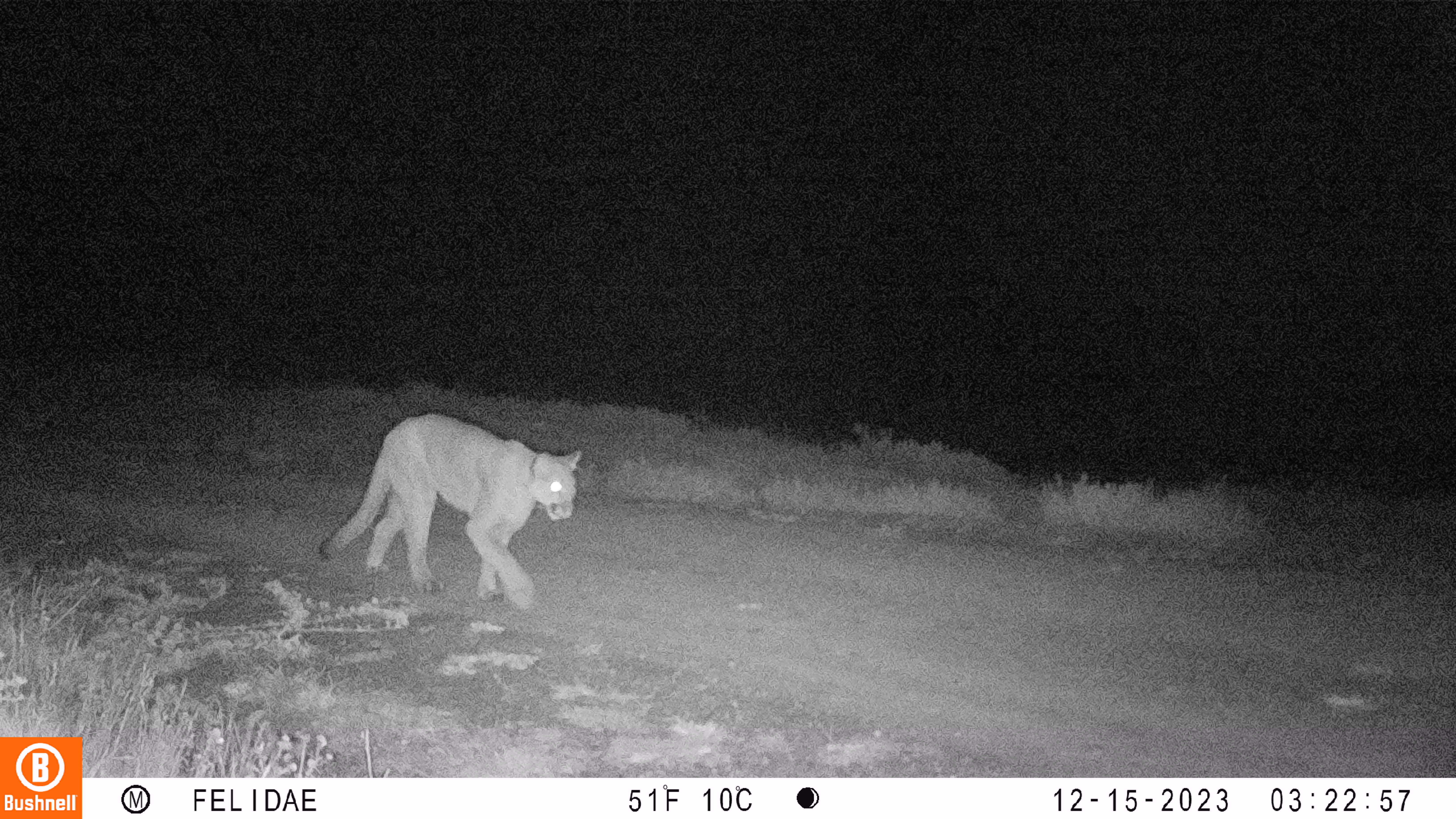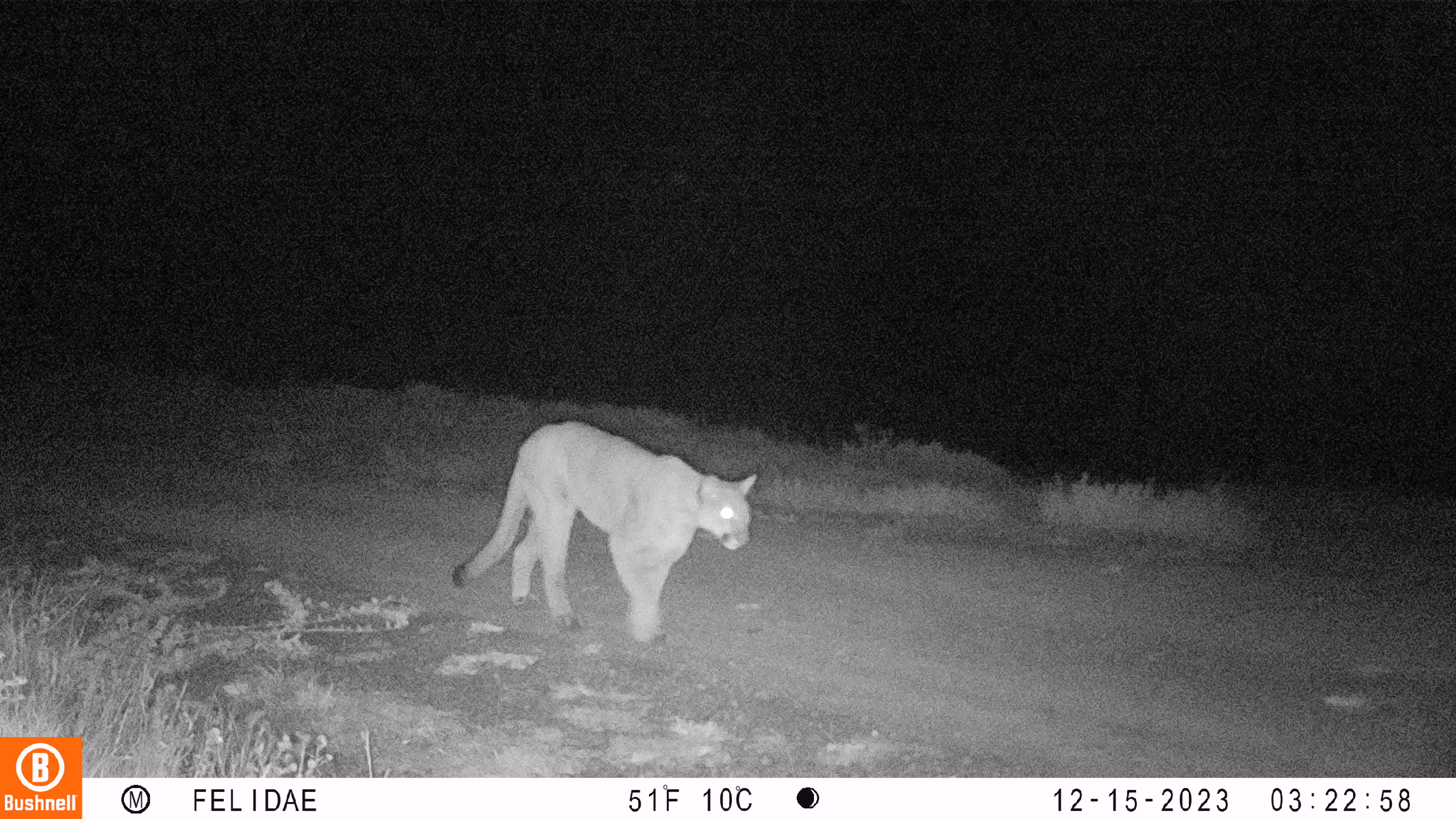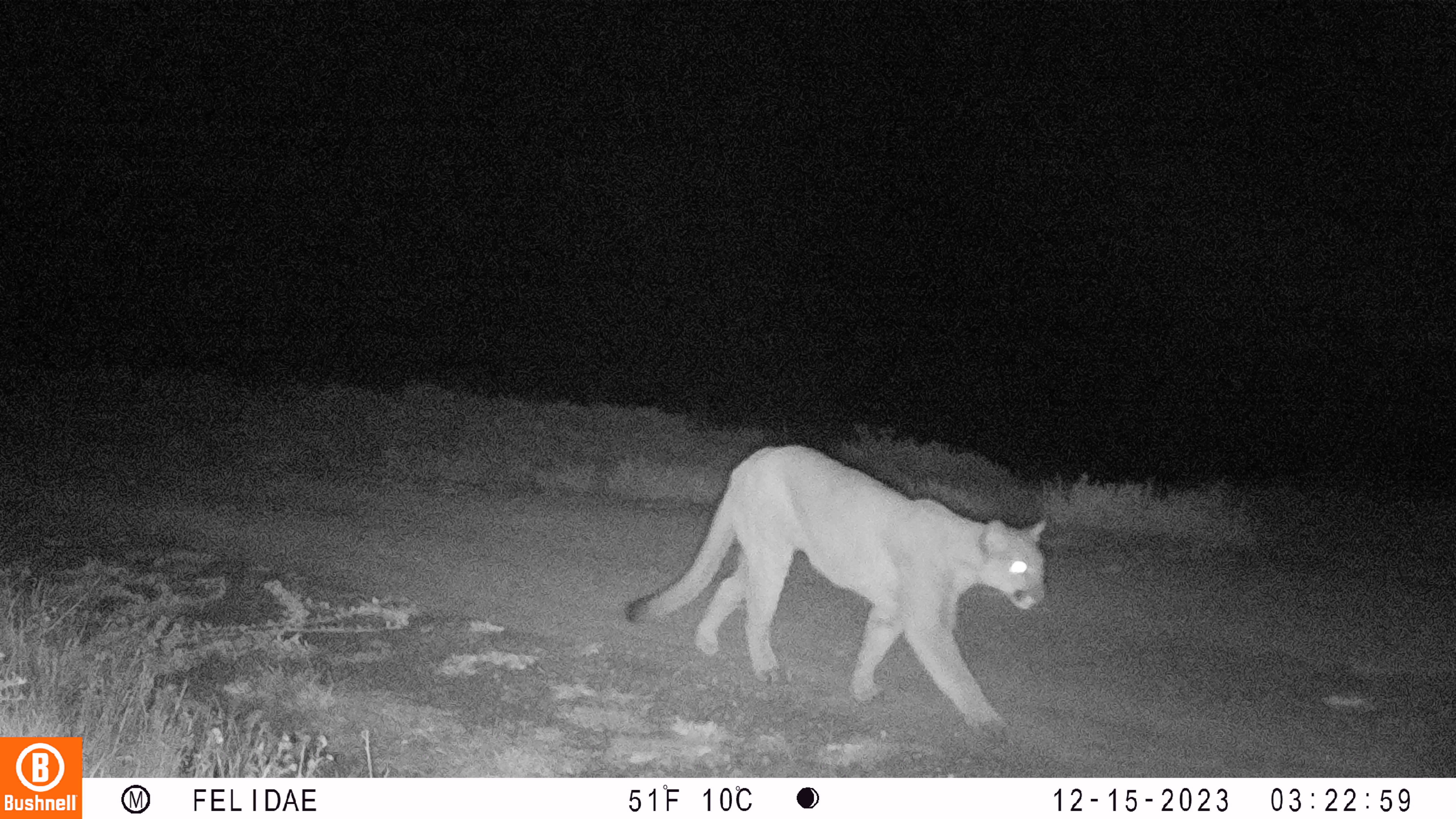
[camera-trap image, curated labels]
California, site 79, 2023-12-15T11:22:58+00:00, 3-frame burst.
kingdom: Animalia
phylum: Chordata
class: Mammalia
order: Carnivora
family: Felidae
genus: Puma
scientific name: Puma concolor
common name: puma